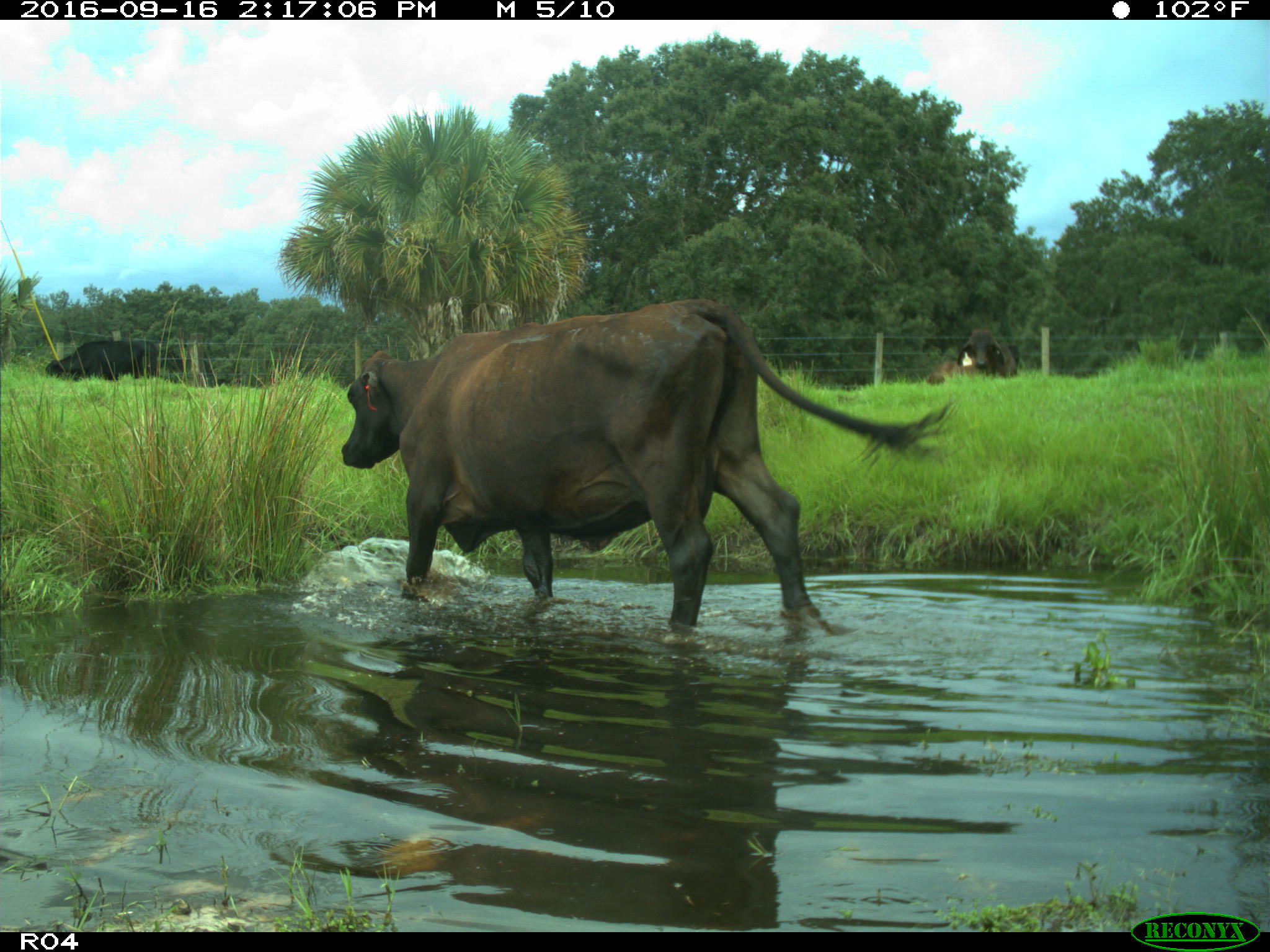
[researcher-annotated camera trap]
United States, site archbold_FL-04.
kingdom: Animalia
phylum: Chordata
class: Mammalia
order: Artiodactyla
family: Bovidae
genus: Bos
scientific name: Bos taurus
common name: domestic cow